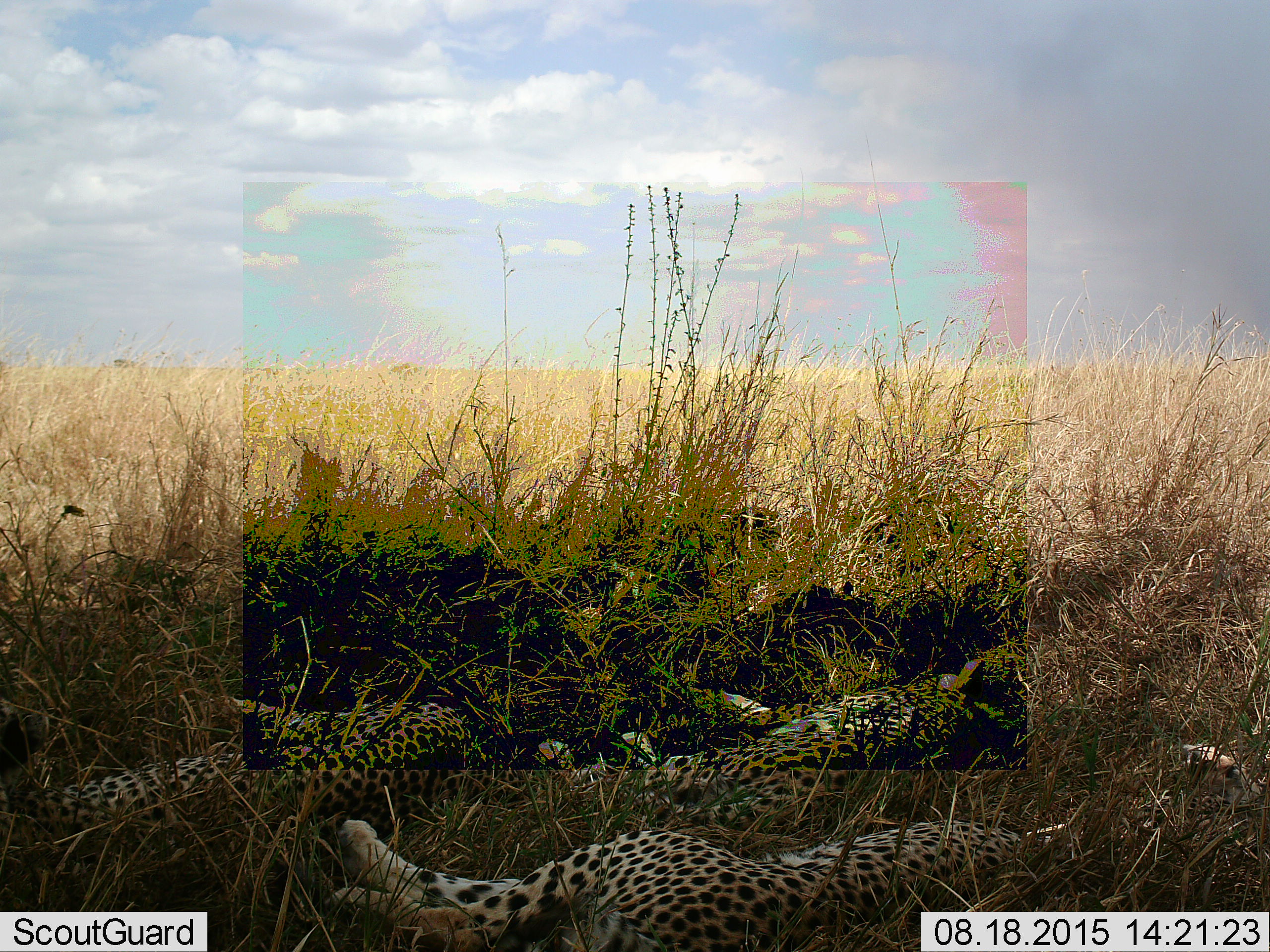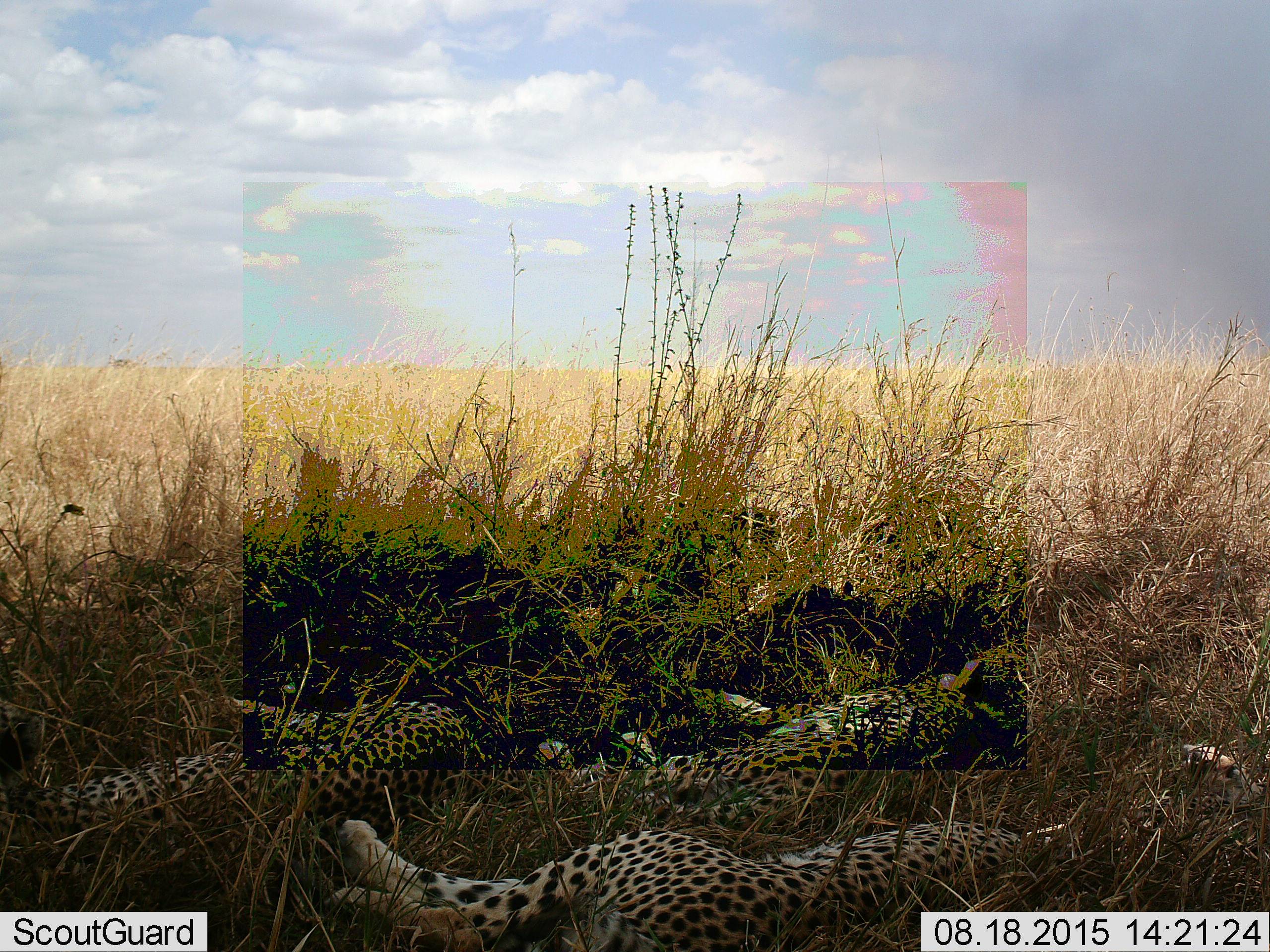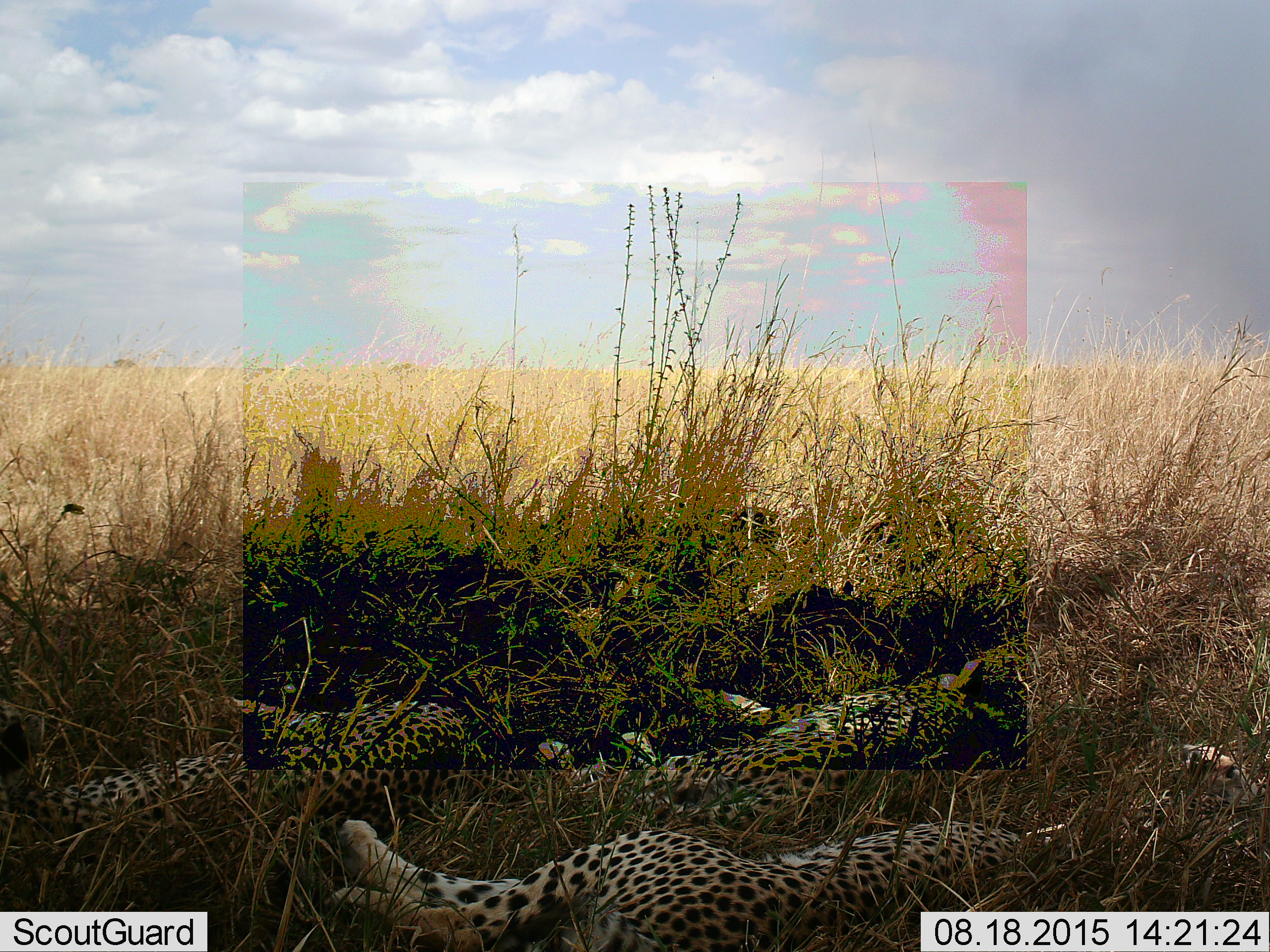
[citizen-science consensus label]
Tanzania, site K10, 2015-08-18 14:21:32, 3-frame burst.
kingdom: Animalia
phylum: Chordata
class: Mammalia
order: Carnivora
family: Felidae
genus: Acinonyx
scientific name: Acinonyx jubatus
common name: cheetah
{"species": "cheetah (Acinonyx jubatus)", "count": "3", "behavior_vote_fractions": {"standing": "0%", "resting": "100%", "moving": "0%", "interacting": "0%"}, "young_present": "10%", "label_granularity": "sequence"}